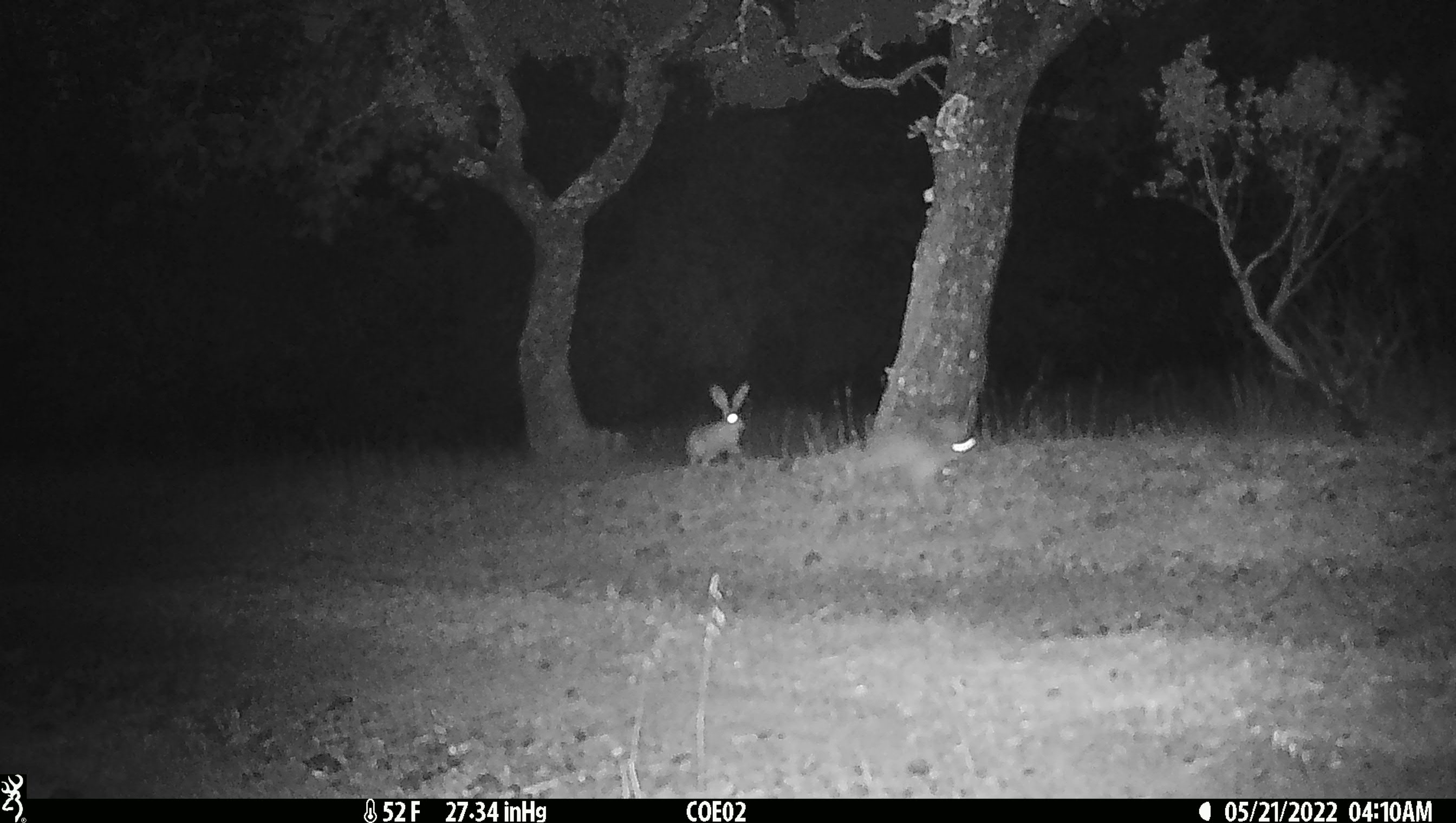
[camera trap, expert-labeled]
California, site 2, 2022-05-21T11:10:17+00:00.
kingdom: Animalia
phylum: Chordata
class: Mammalia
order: Lagomorpha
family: Leporidae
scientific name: Leporidae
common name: rabbit